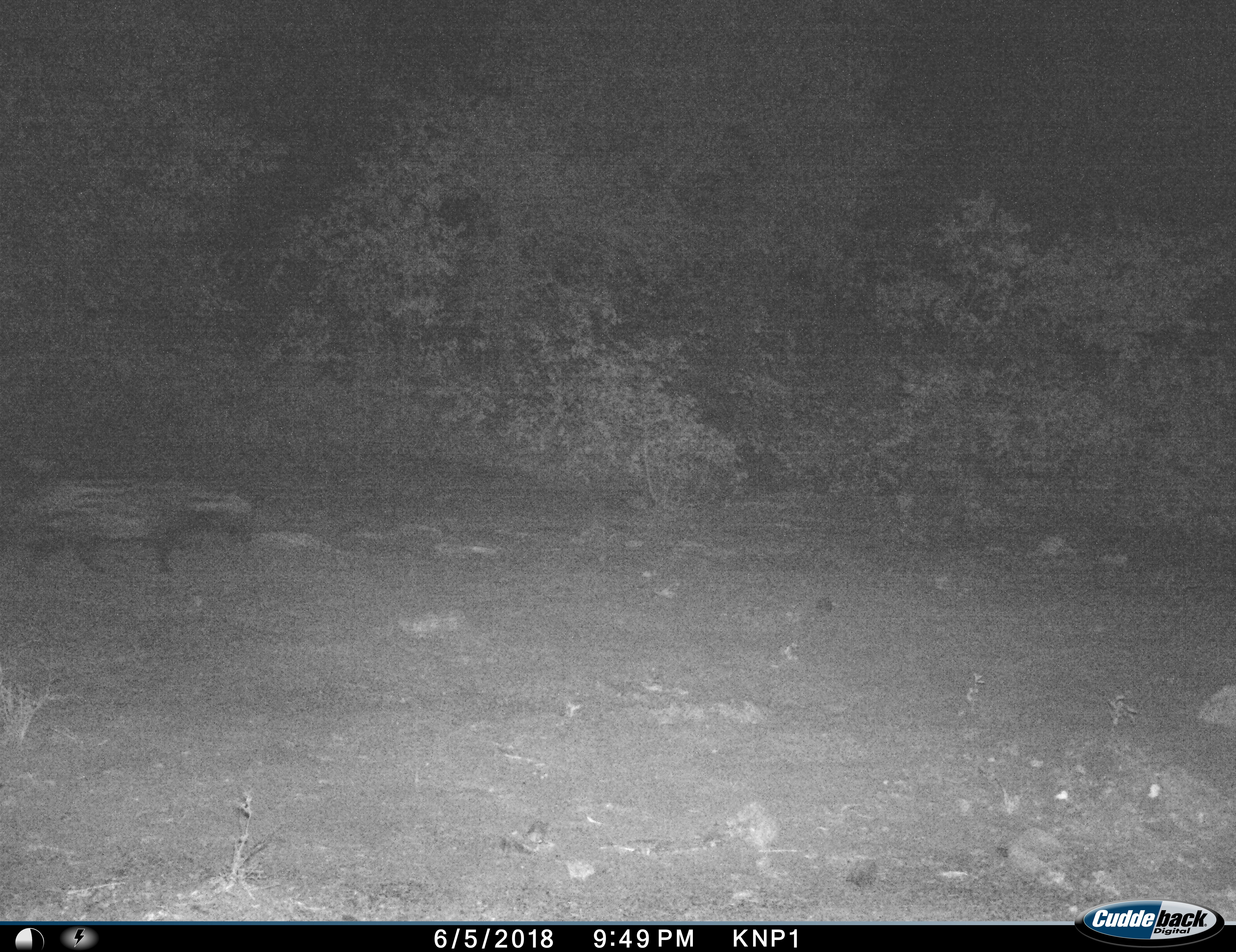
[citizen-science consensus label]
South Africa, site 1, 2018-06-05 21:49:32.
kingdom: Animalia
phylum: Chordata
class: Mammalia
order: Carnivora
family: Viverridae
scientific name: Viverridae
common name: civet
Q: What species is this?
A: Civet (Viverridae).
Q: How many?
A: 1.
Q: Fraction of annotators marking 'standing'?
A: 0%.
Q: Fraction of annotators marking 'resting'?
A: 0%.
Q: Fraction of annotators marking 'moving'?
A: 100%.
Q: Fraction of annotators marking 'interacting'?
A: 0%.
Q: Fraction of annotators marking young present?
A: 0%.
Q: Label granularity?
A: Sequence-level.